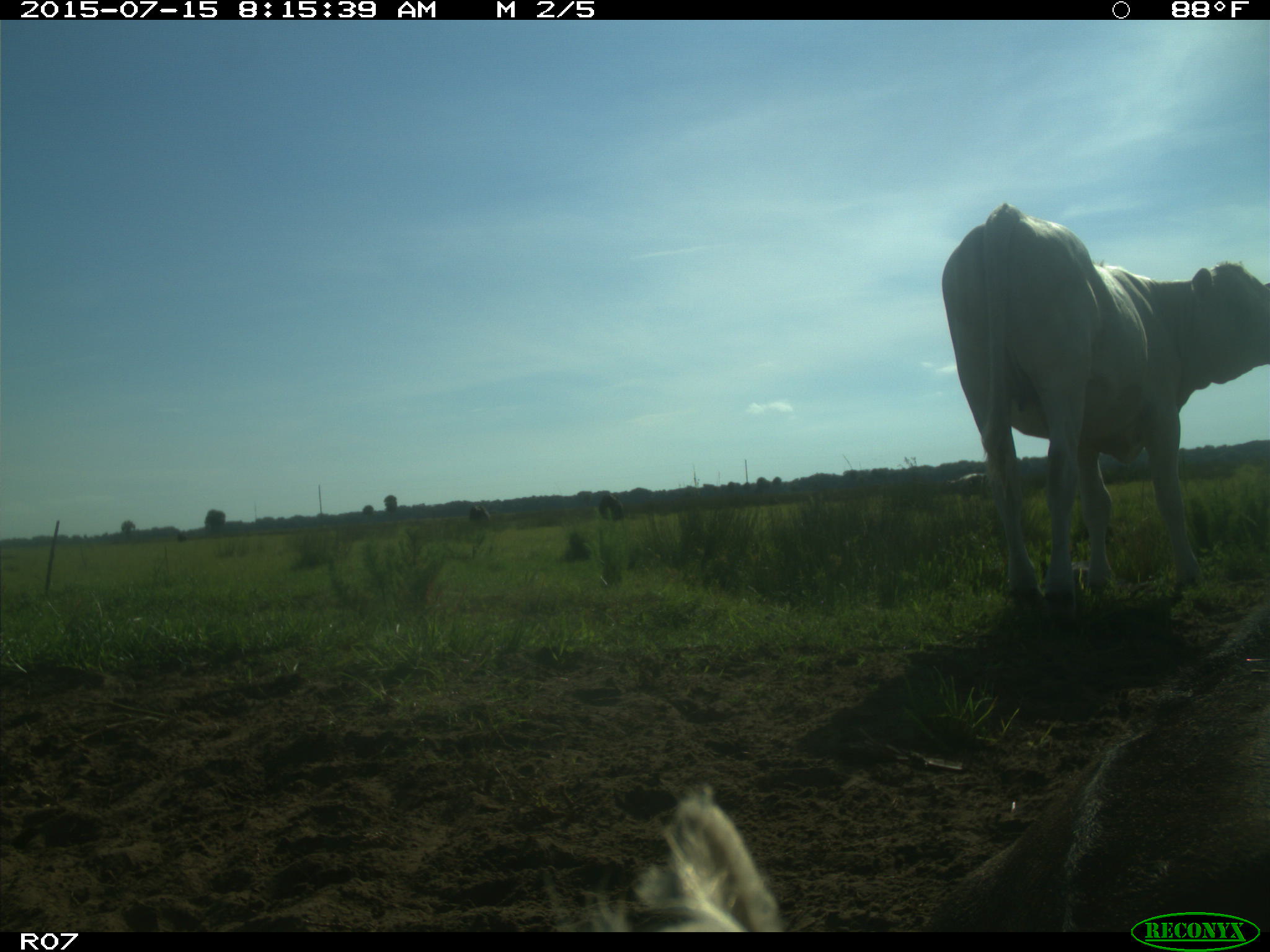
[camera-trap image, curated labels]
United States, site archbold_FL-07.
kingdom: Animalia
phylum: Chordata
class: Mammalia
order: Artiodactyla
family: Bovidae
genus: Bos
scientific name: Bos taurus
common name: domestic cow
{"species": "Bos taurus (domestic cow)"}